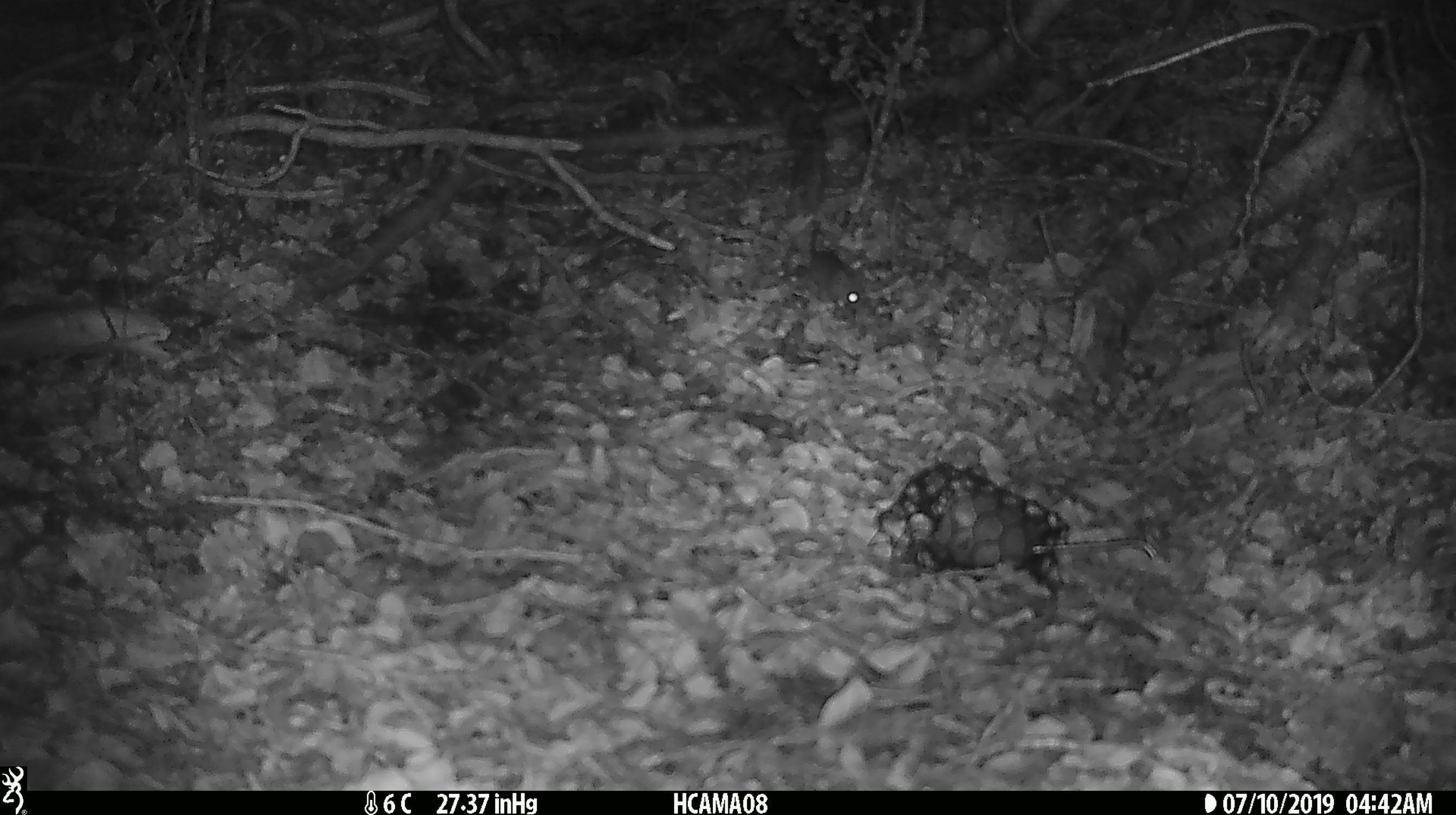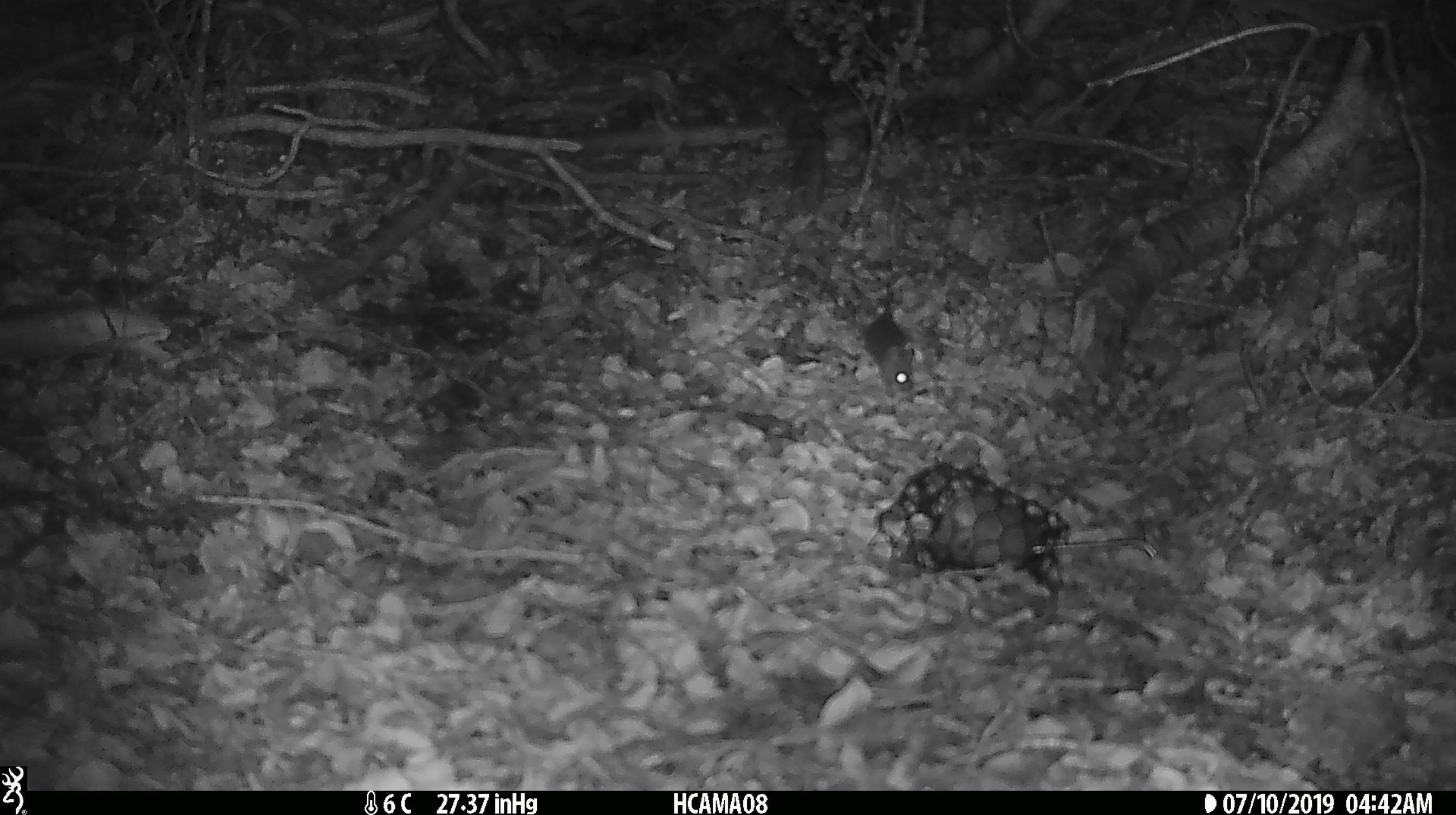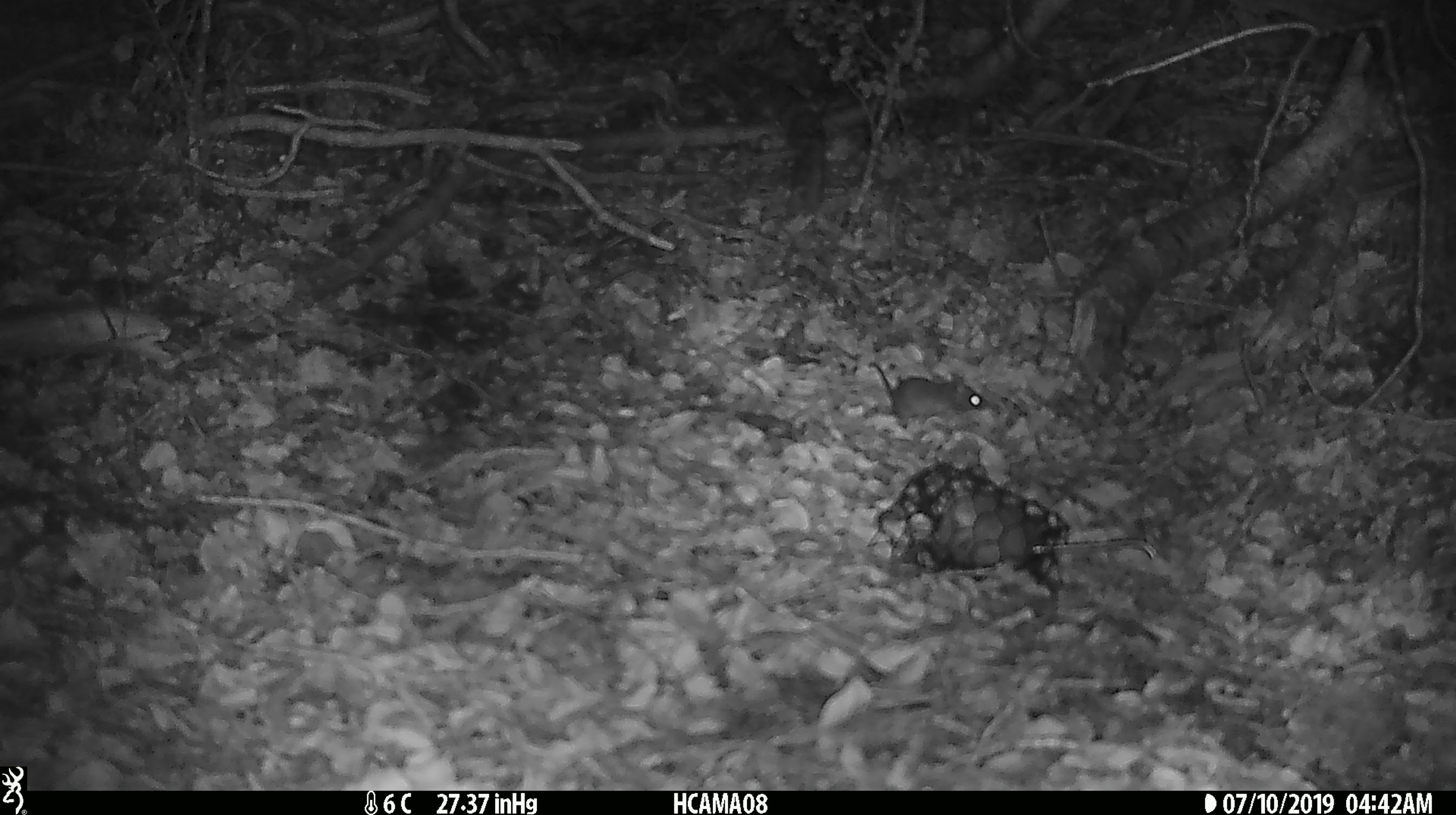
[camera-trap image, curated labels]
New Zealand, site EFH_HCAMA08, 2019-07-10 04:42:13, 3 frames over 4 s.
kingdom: Animalia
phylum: Chordata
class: Mammalia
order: Rodentia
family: Muridae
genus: Mus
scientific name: Mus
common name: mouse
Mouse (Mus).